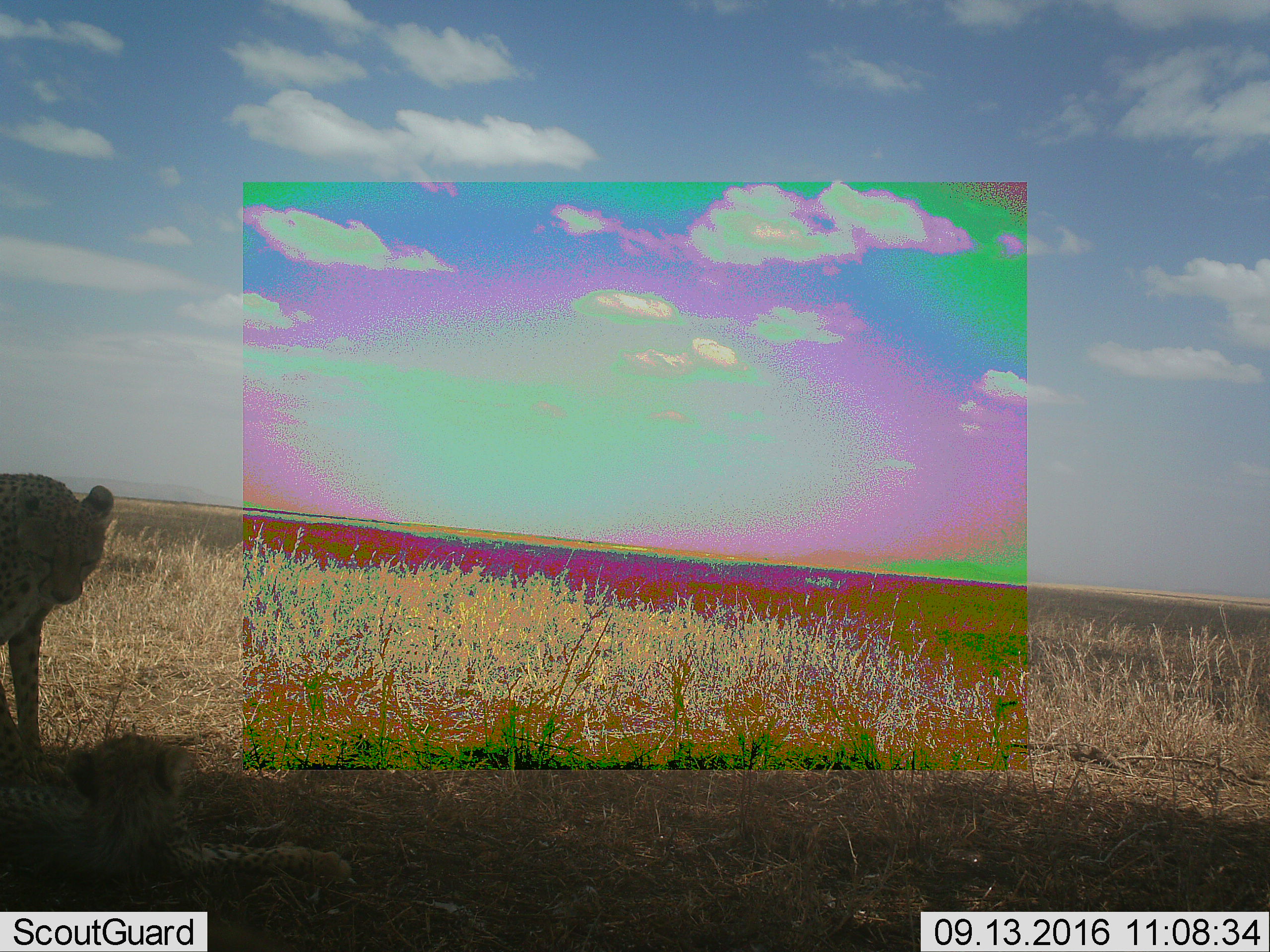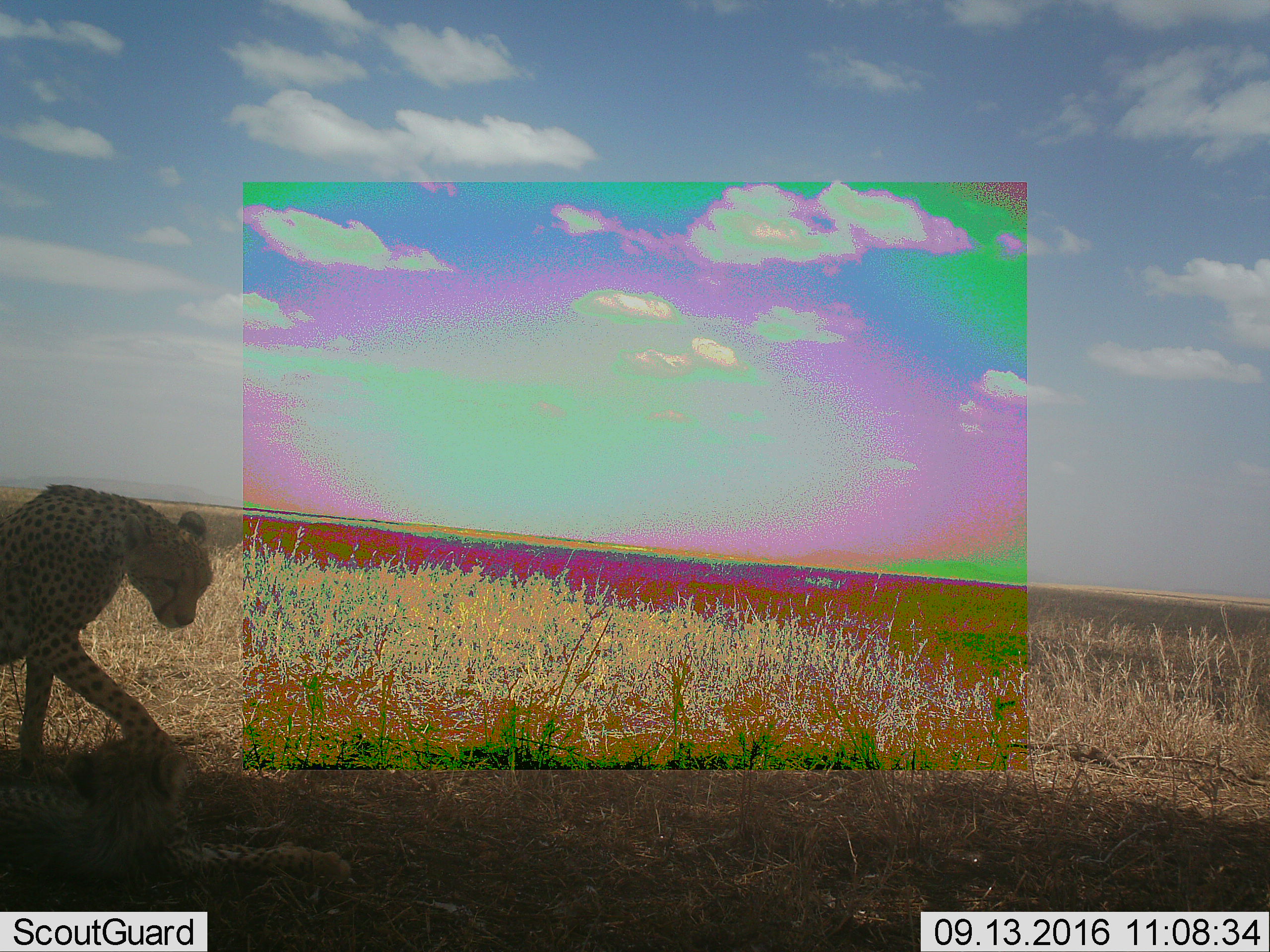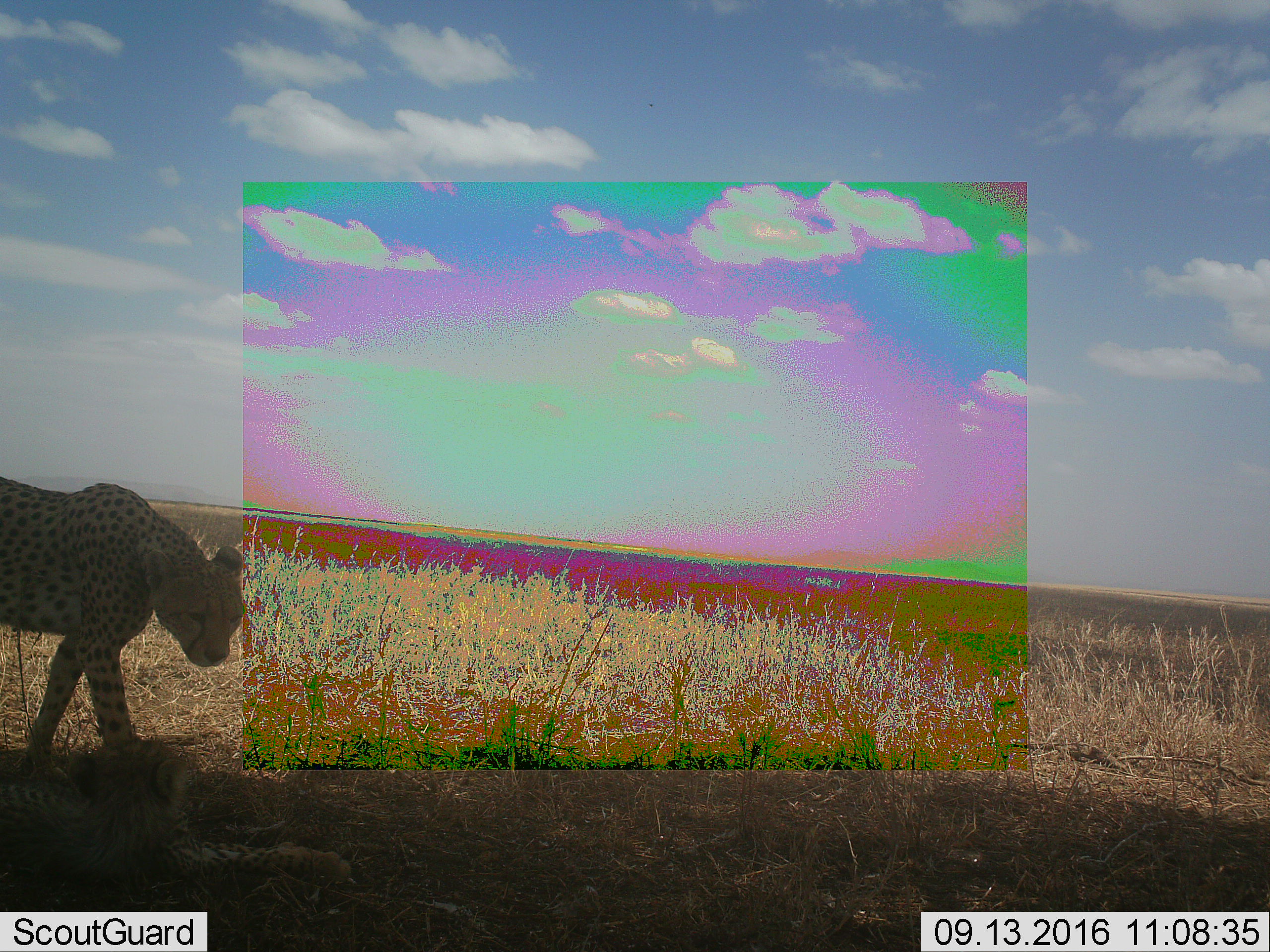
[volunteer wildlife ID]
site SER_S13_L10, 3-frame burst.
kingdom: Animalia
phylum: Chordata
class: Mammalia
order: Carnivora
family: Felidae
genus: Acinonyx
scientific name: Acinonyx jubatus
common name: cheetah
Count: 2.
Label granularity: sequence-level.